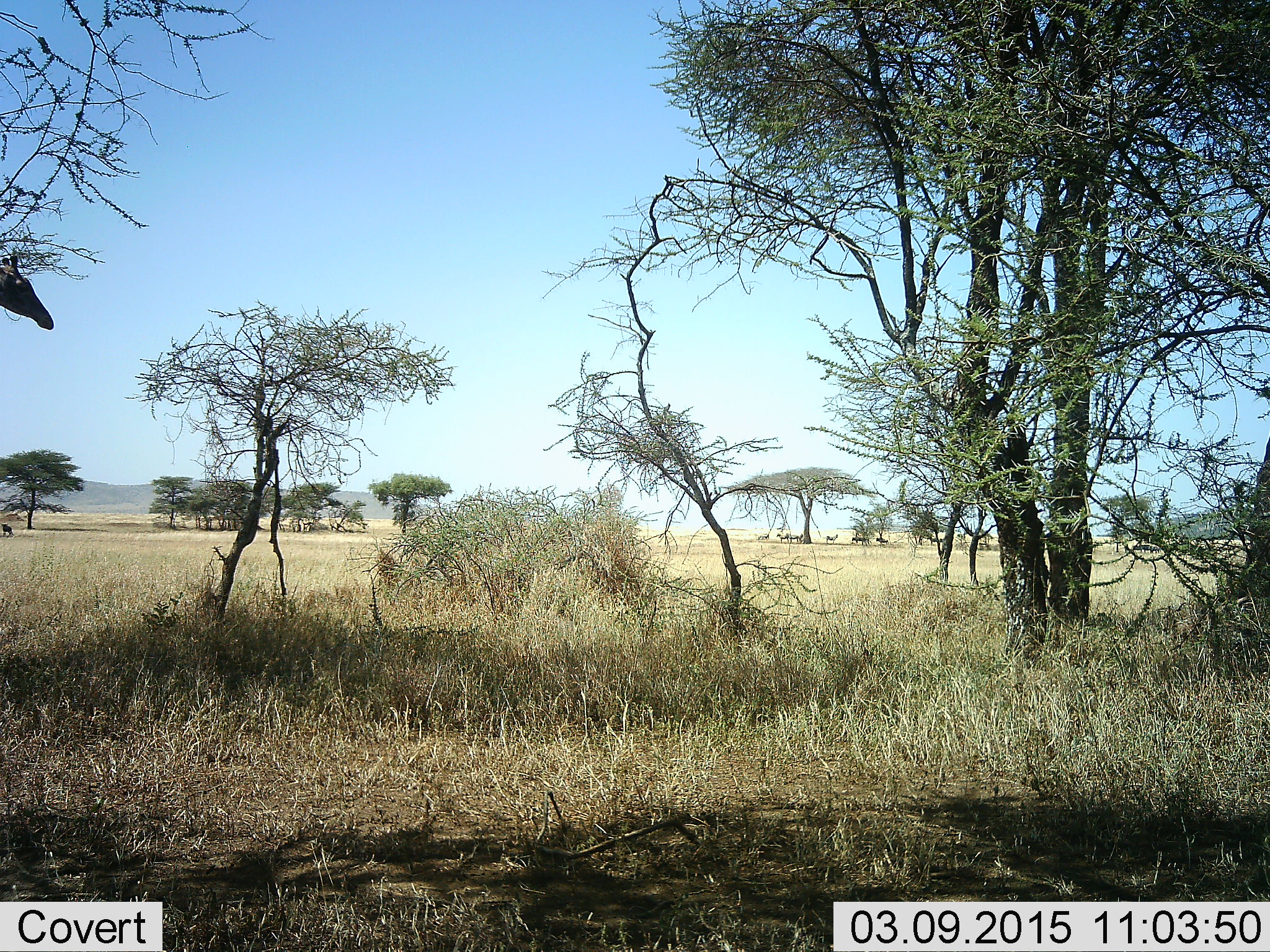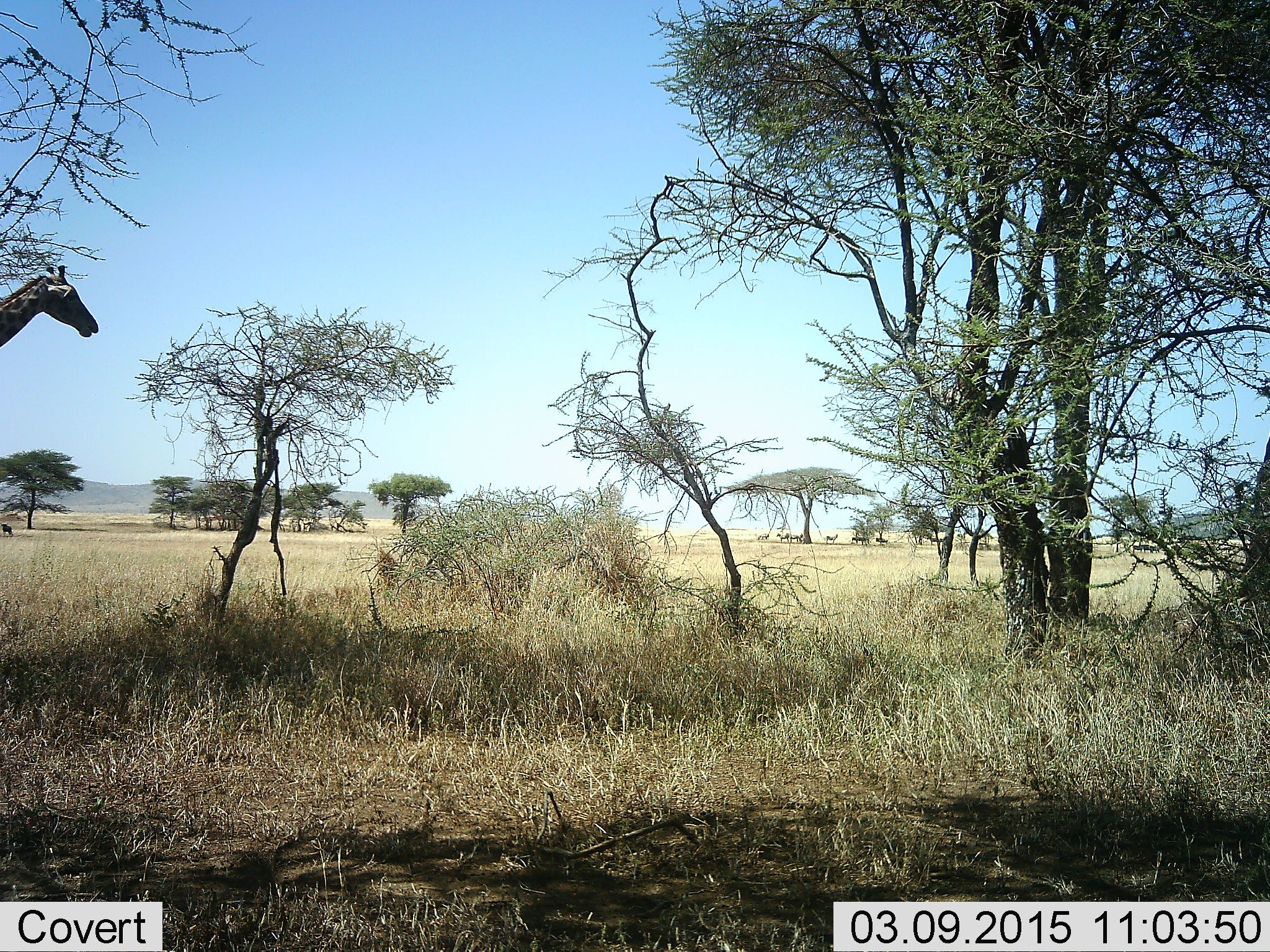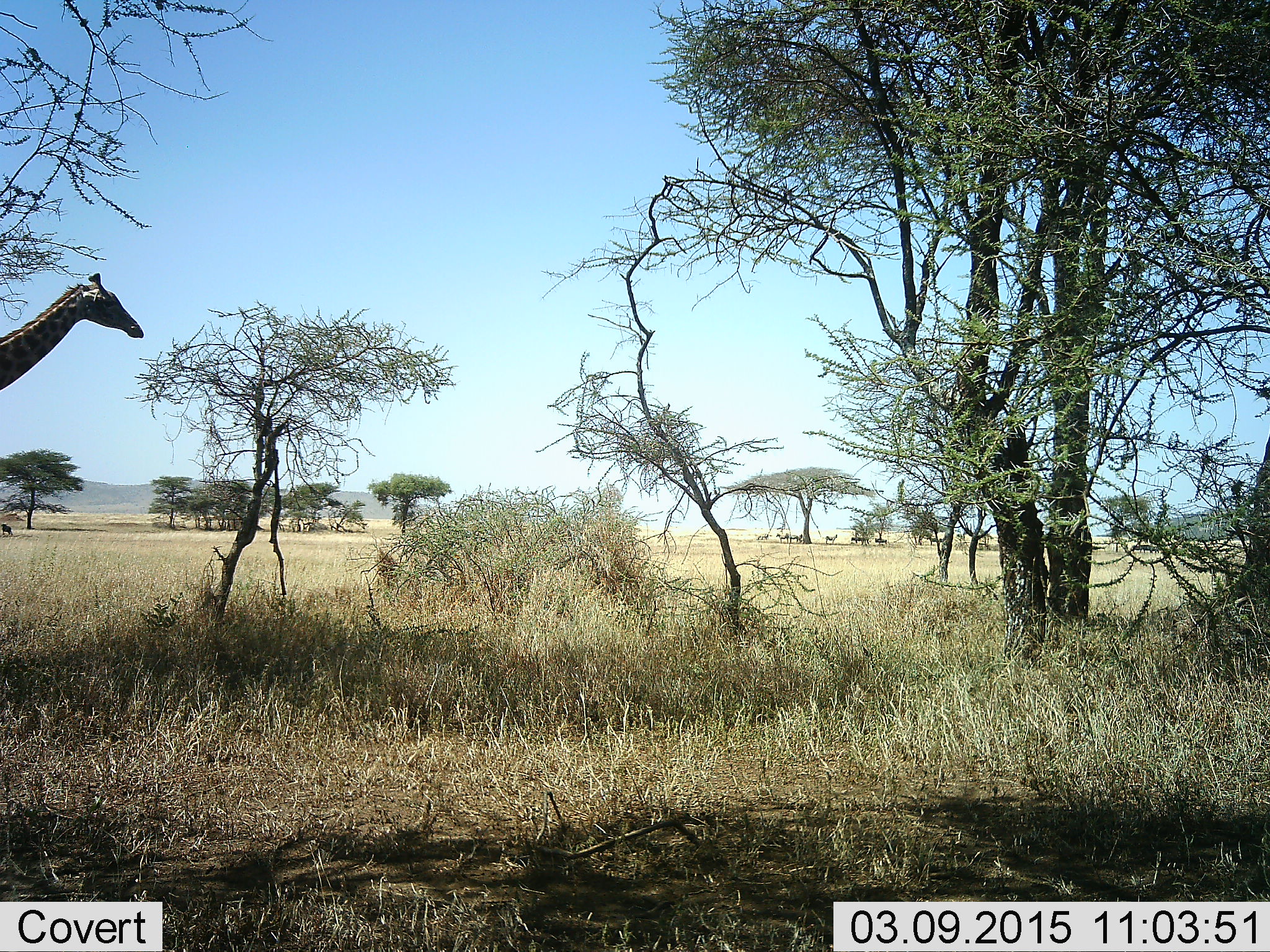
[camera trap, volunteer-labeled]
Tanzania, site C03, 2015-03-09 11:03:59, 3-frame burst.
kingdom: Animalia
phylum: Chordata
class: Mammalia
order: Artiodactyla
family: Giraffidae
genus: Giraffa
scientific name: Giraffa camelopardalis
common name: giraffe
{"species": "giraffe (Giraffa camelopardalis)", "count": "1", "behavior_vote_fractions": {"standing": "10%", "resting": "0%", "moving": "100%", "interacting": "0%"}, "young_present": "0%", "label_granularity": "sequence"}